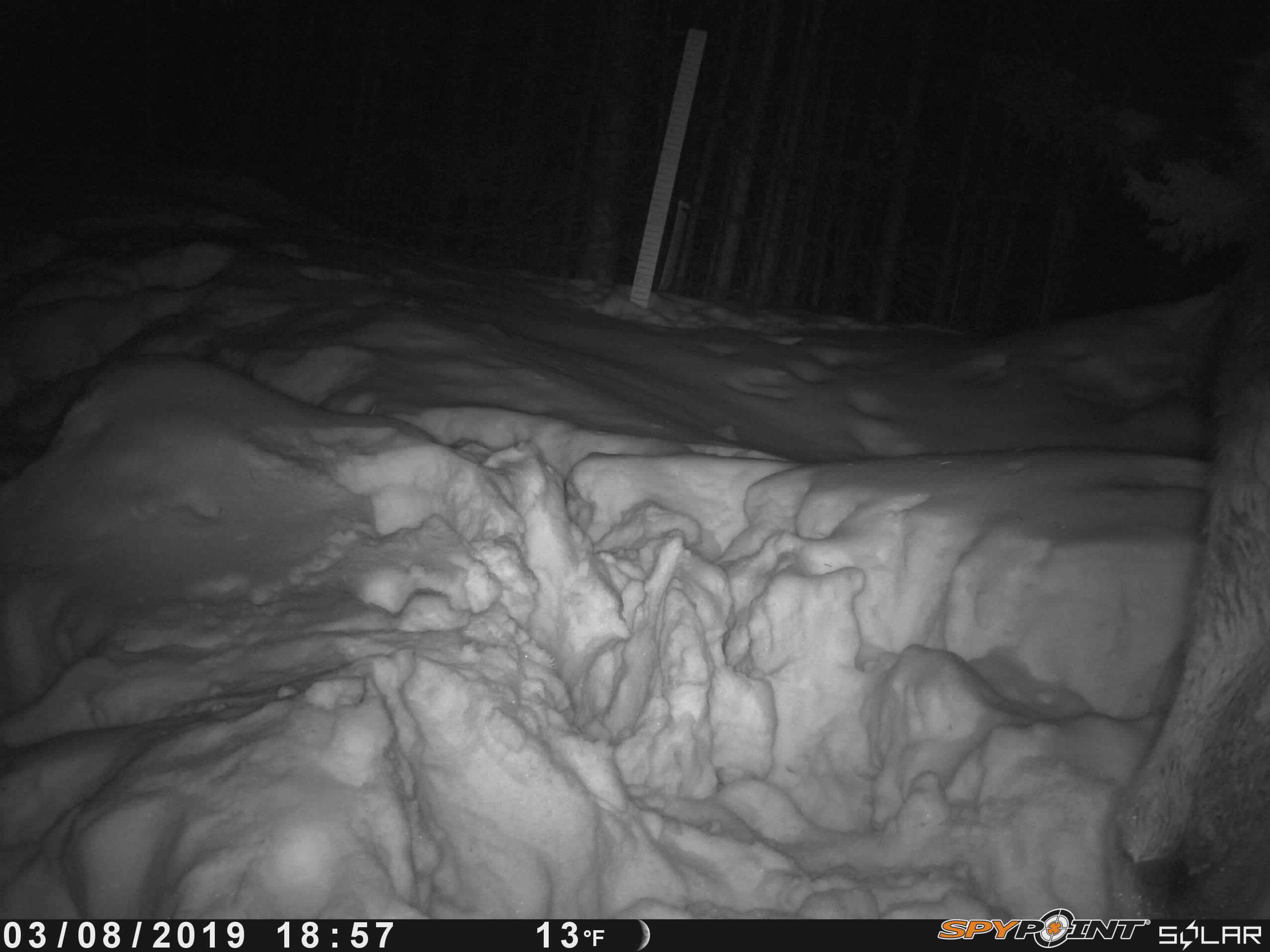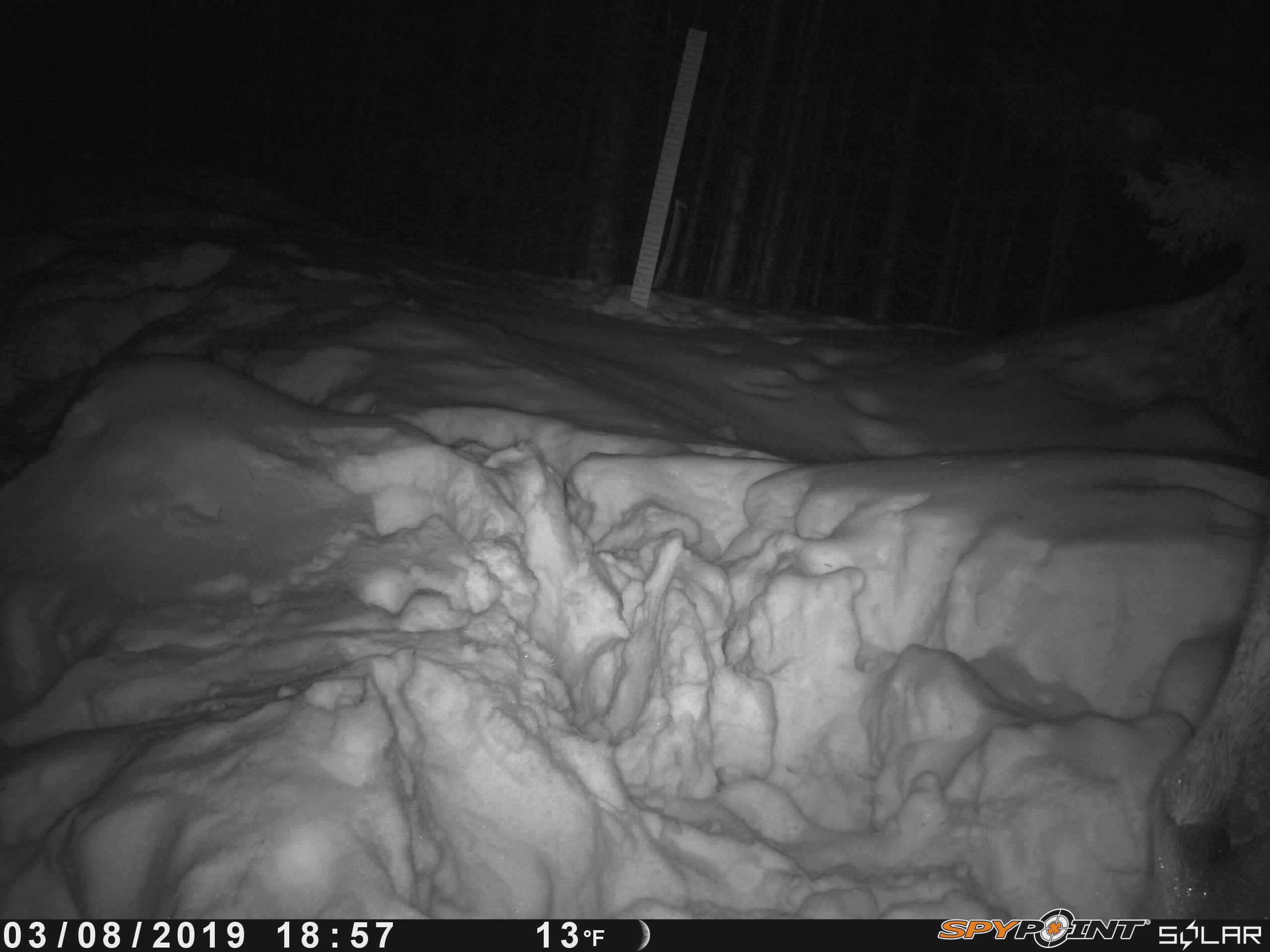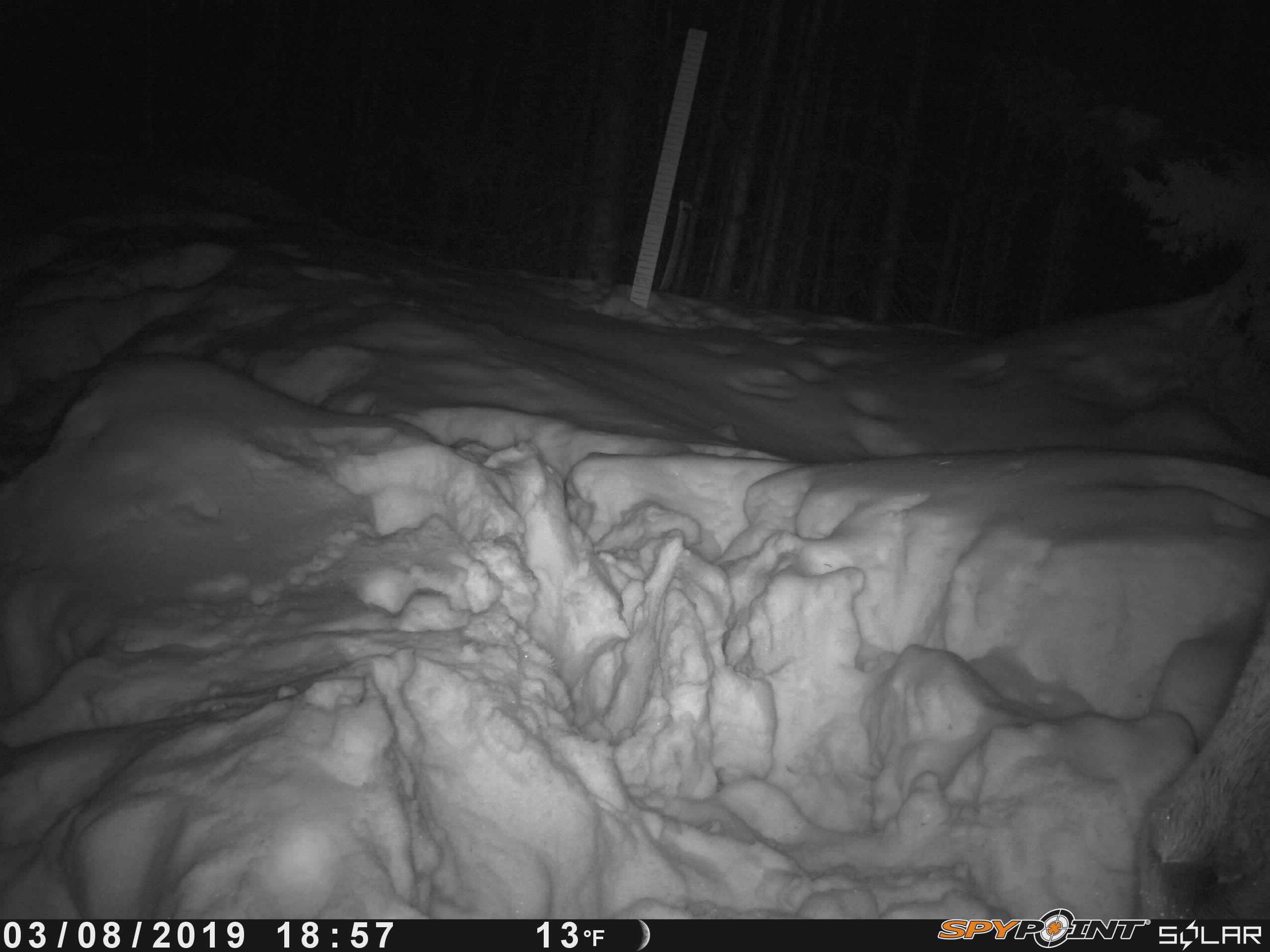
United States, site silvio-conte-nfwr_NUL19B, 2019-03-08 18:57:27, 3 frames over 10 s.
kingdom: Animalia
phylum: Chordata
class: Mammalia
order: Artiodactyla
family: Cervidae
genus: Alces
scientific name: Alces alces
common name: moose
Moose (Alces alces).